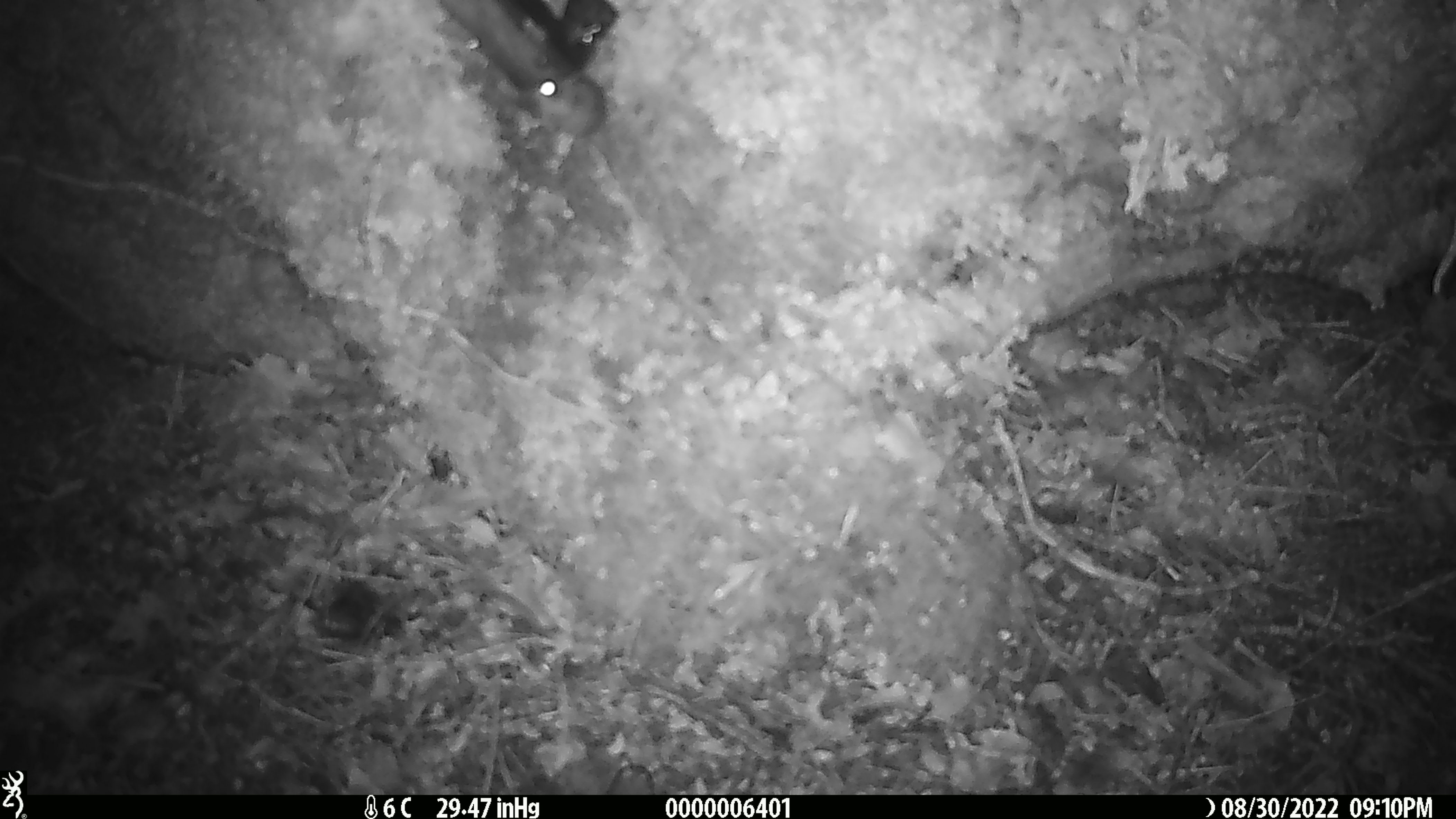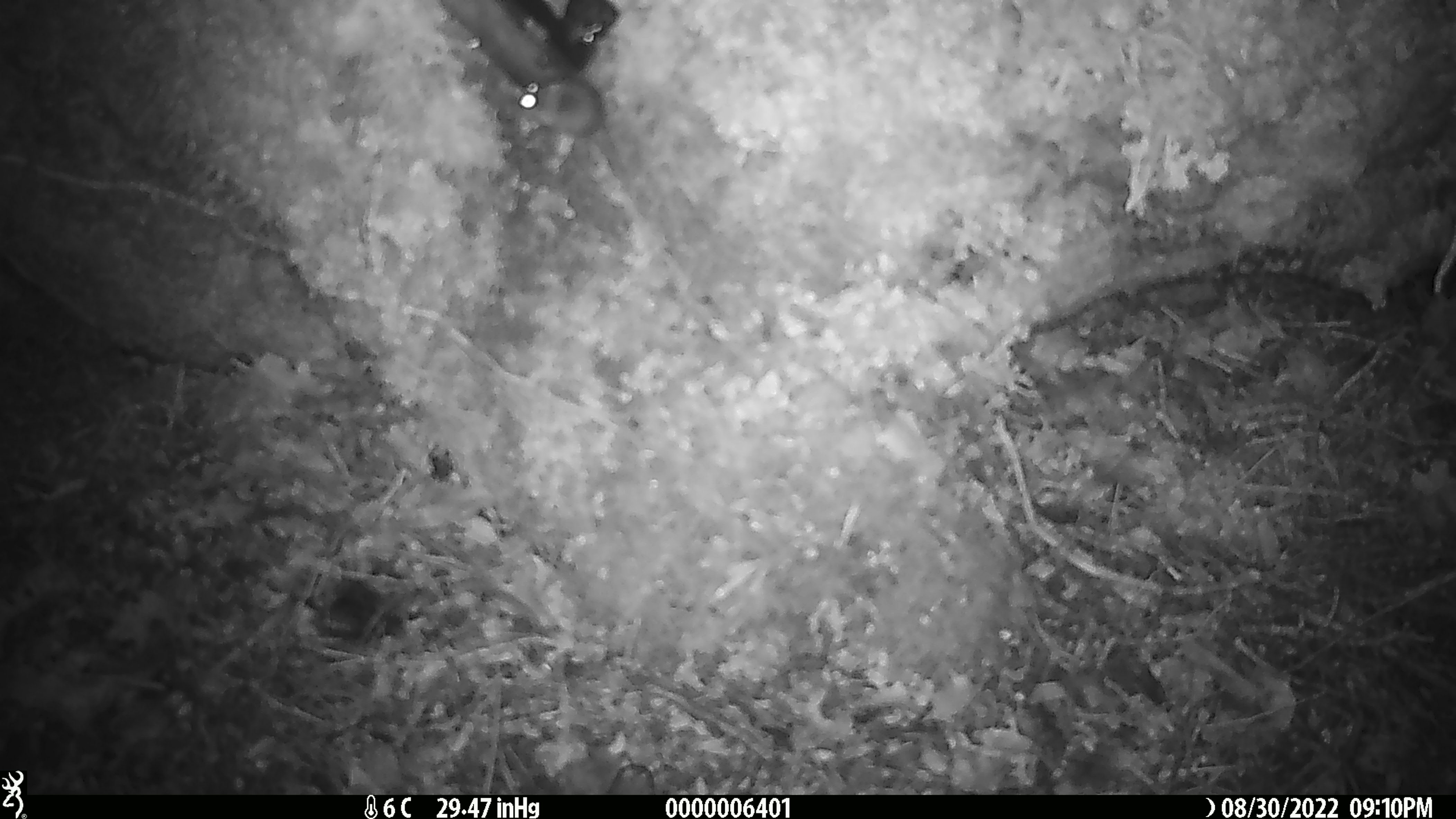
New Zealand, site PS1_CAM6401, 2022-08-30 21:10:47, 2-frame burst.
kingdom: Animalia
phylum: Chordata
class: Mammalia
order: Rodentia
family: Muridae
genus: Mus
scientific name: Mus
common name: mouse